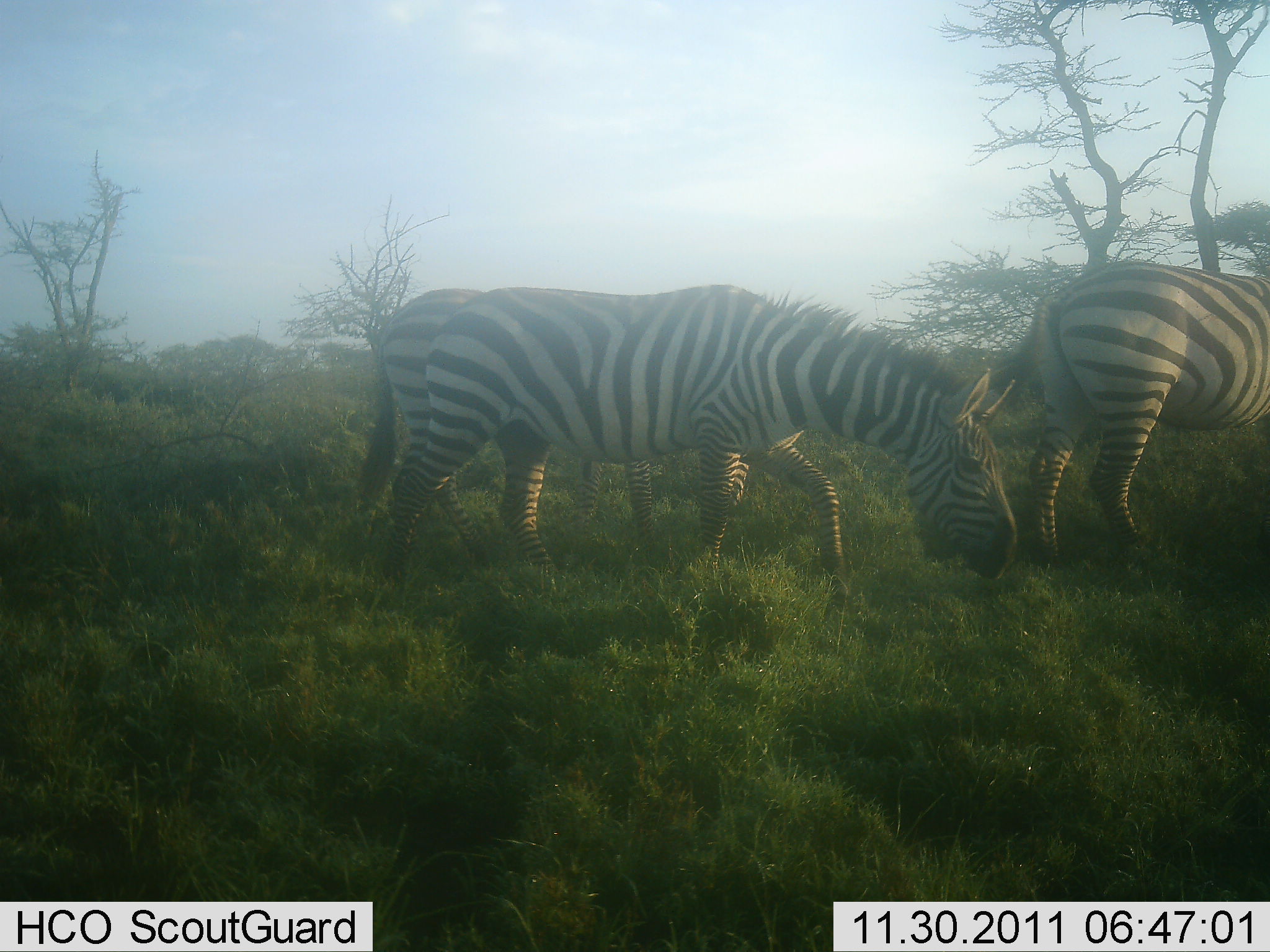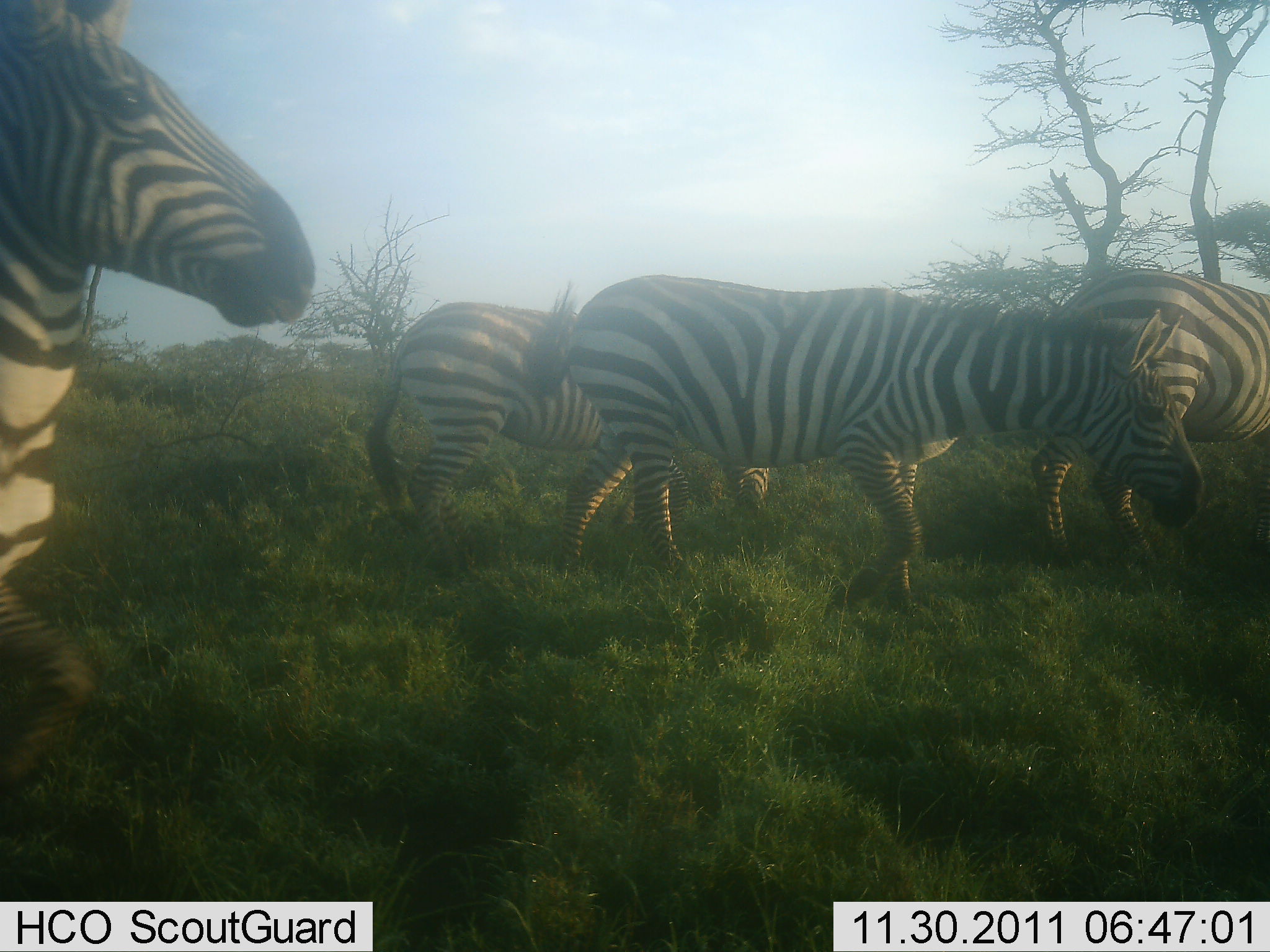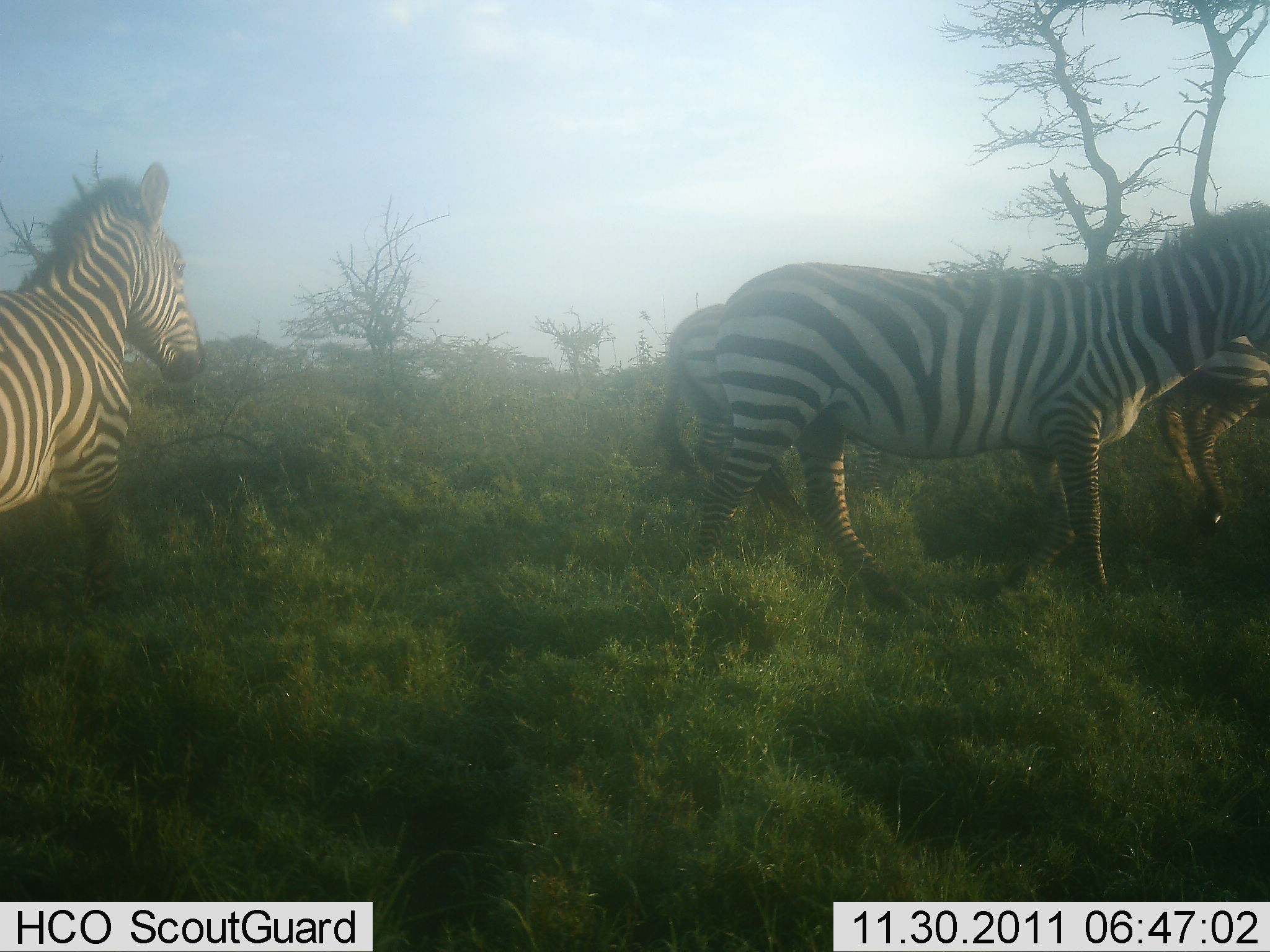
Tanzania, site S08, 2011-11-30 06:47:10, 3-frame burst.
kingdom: Animalia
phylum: Chordata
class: Mammalia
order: Perissodactyla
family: Equidae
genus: Equus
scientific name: Equus quagga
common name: plains zebra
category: zebra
Zebra (plains zebra) (Equus quagga), count 4. Behavior (volunteer vote fractions): standing 7%, resting 0%, moving 100%, interacting 0%. Young present (vote fraction): 0%. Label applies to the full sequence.